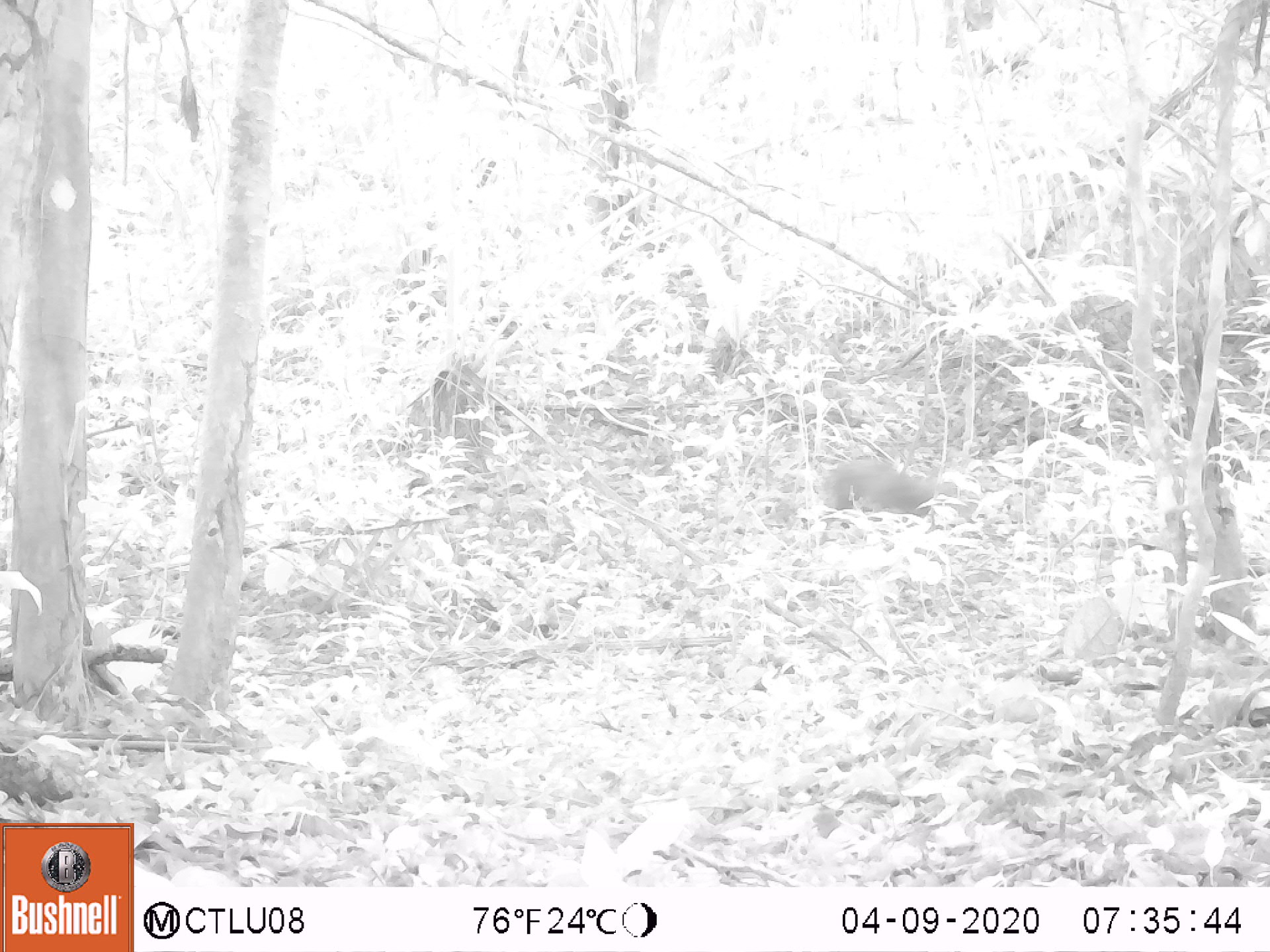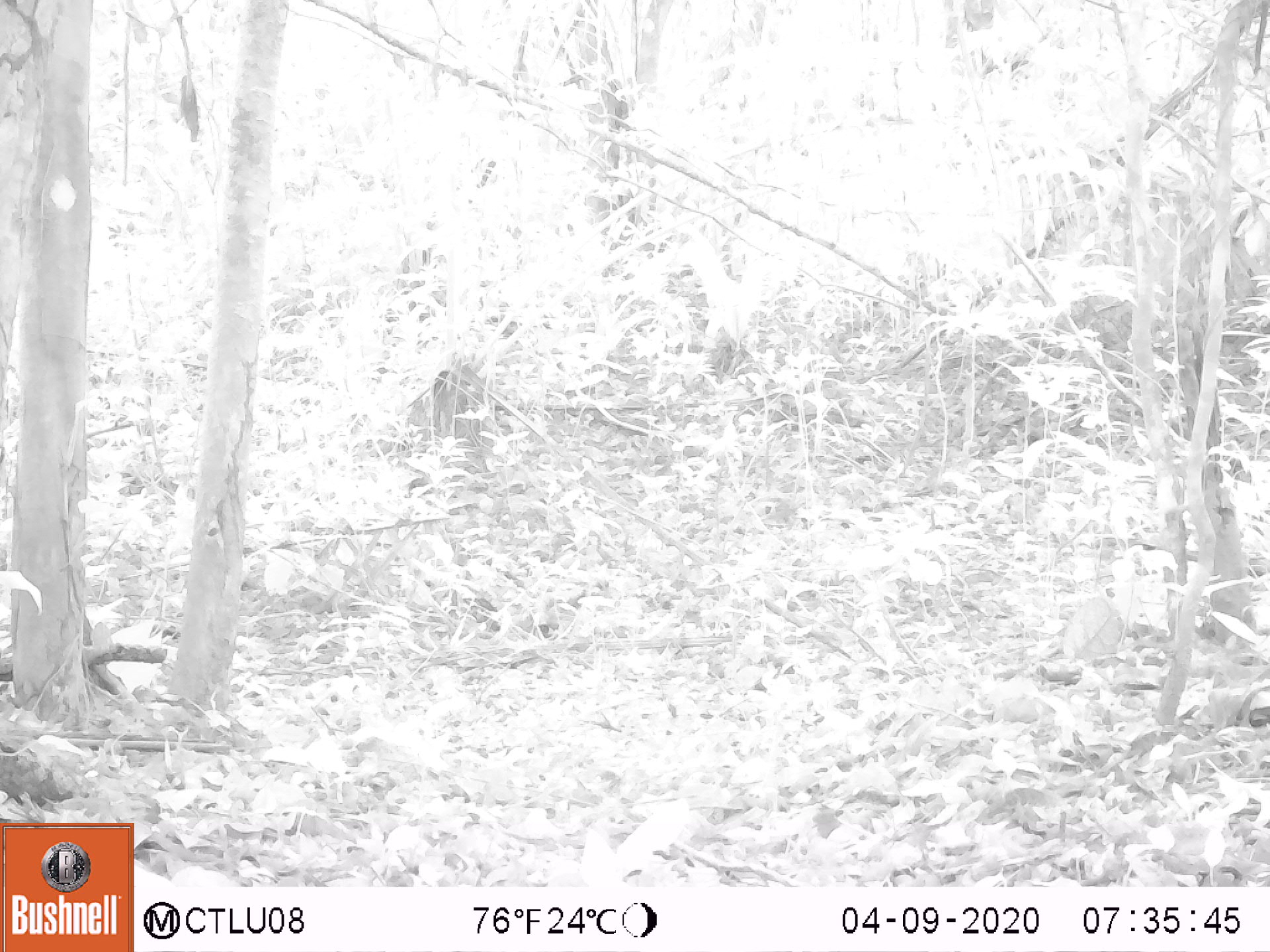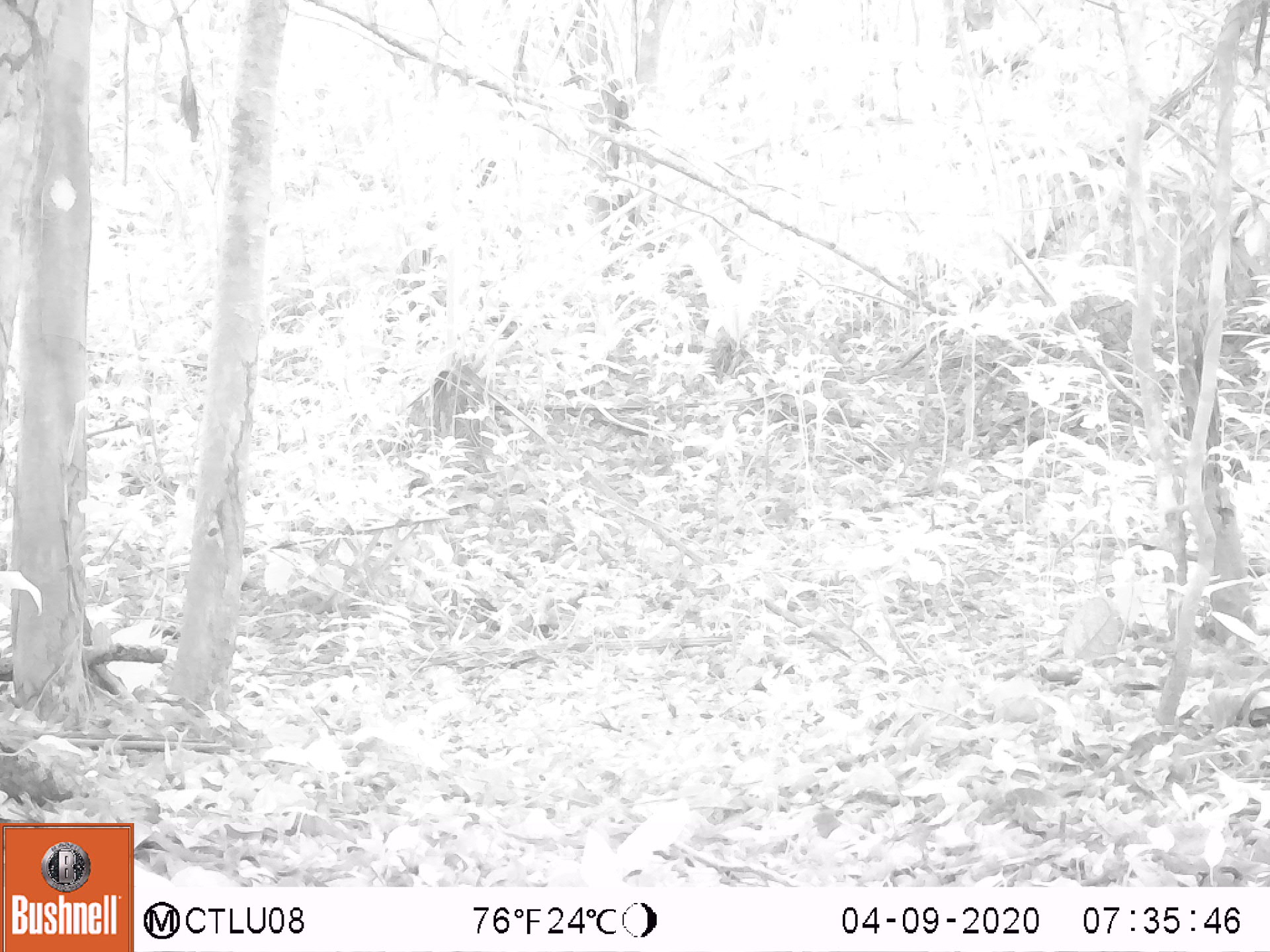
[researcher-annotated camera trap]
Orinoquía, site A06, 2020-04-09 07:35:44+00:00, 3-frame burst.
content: unidentified animal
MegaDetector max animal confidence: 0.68